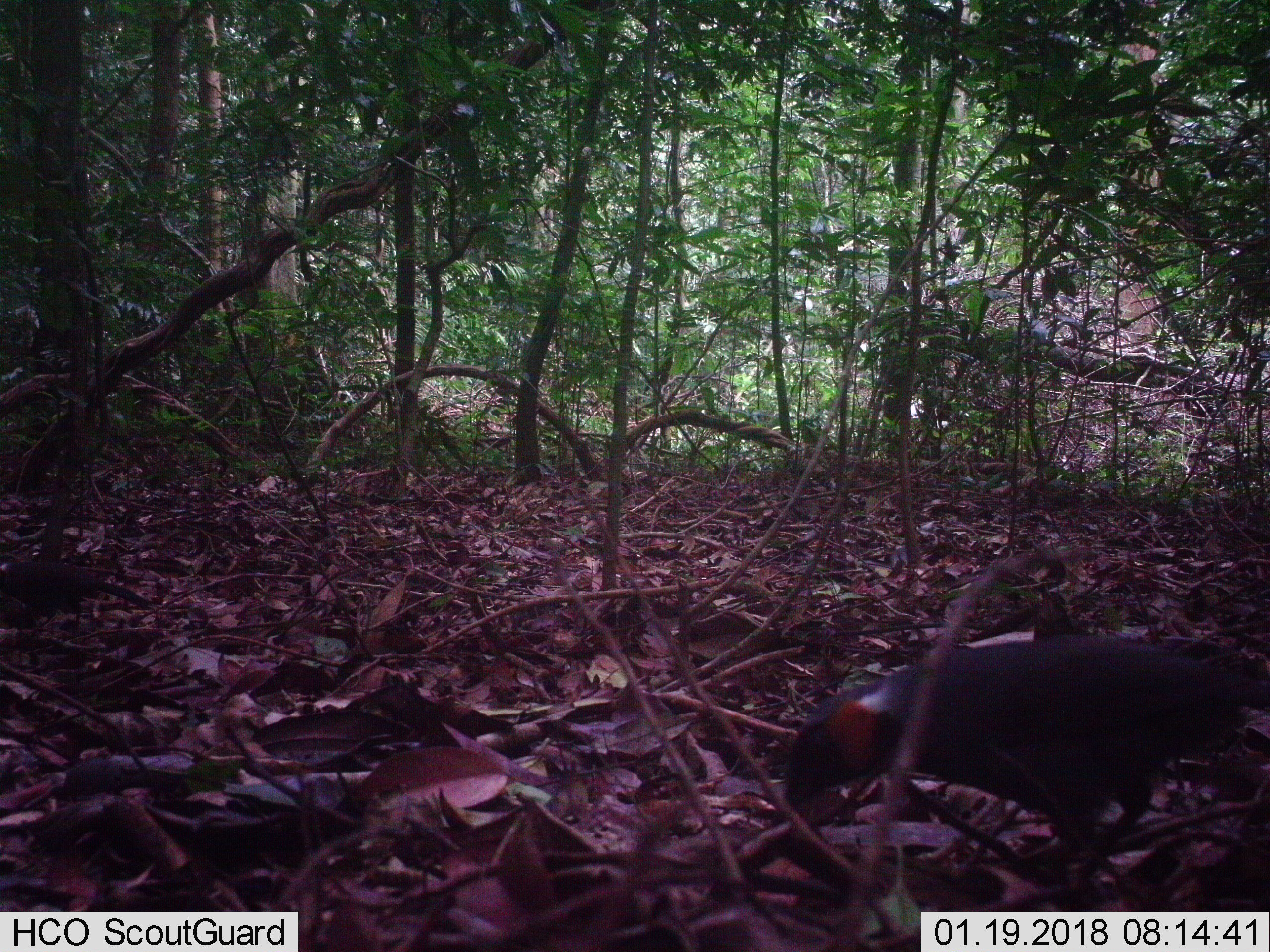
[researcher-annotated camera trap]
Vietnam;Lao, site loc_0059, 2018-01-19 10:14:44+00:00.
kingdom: Animalia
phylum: Chordata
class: Aves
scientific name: Aves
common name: bird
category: unidentified bird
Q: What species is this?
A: Unidentified bird (bird) (Aves).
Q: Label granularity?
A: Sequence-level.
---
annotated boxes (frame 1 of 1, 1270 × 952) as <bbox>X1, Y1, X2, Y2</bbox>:
unidentified bird: <bbox>780, 632, 1269, 898</bbox>; <bbox>0, 555, 154, 640</bbox>